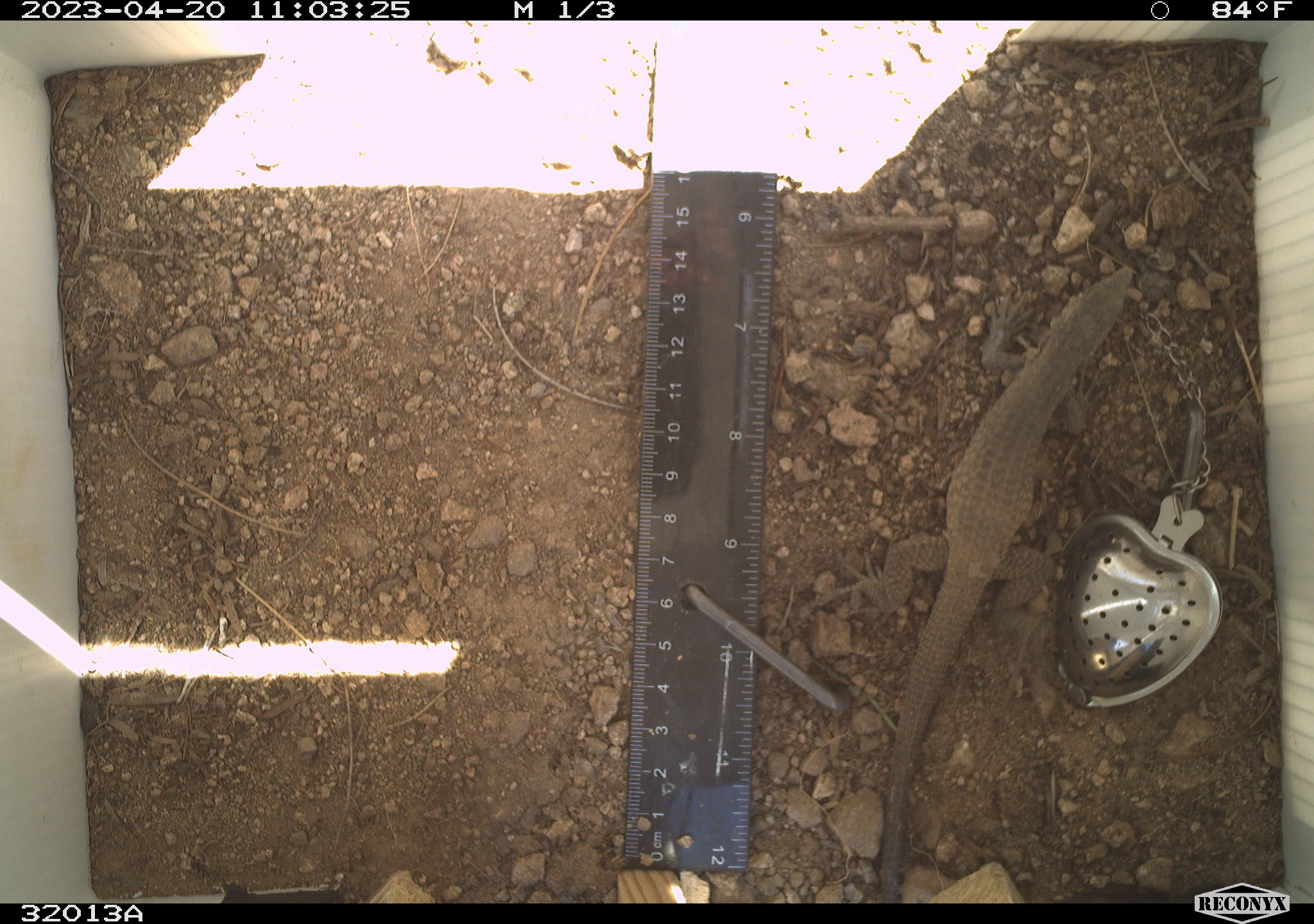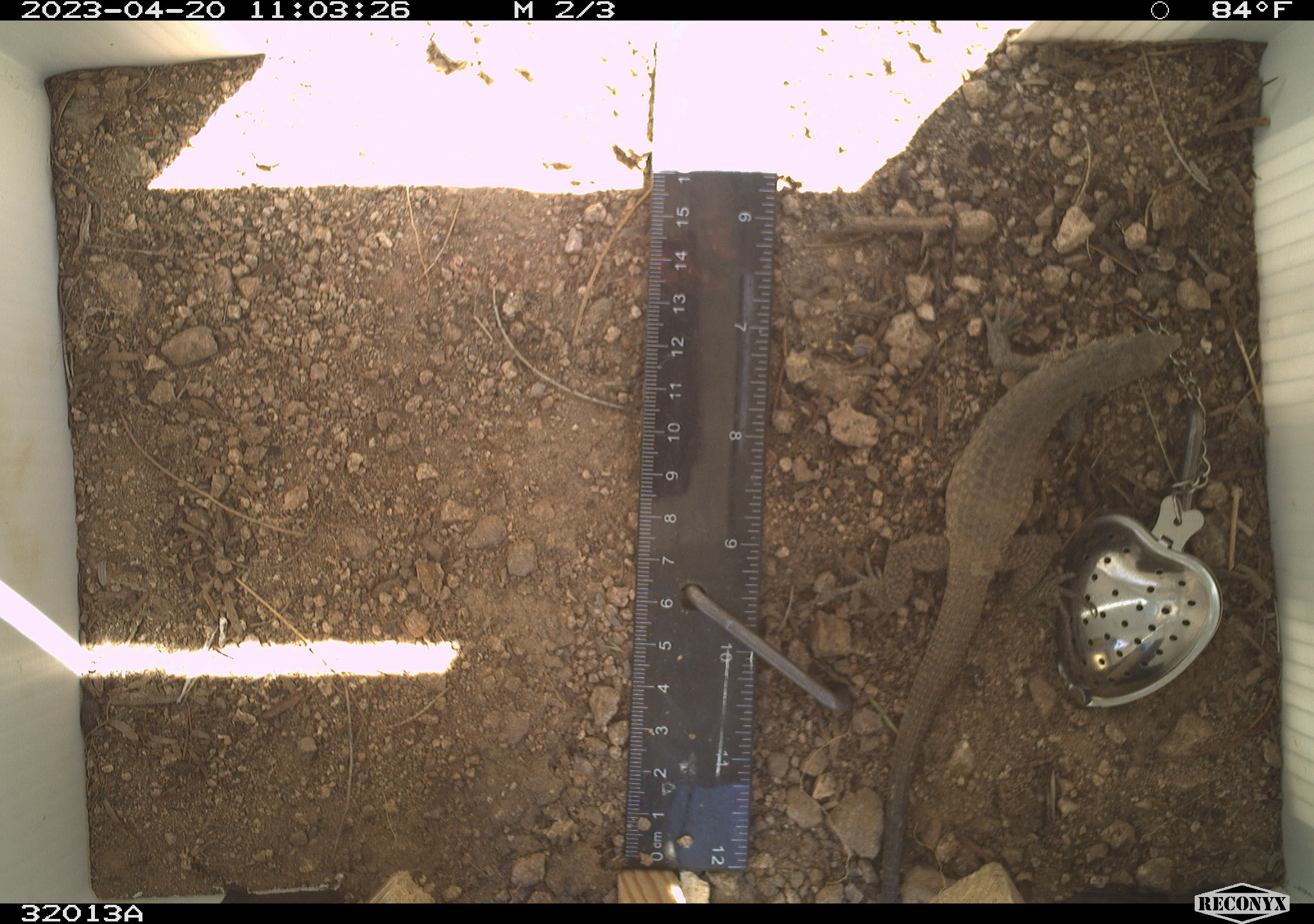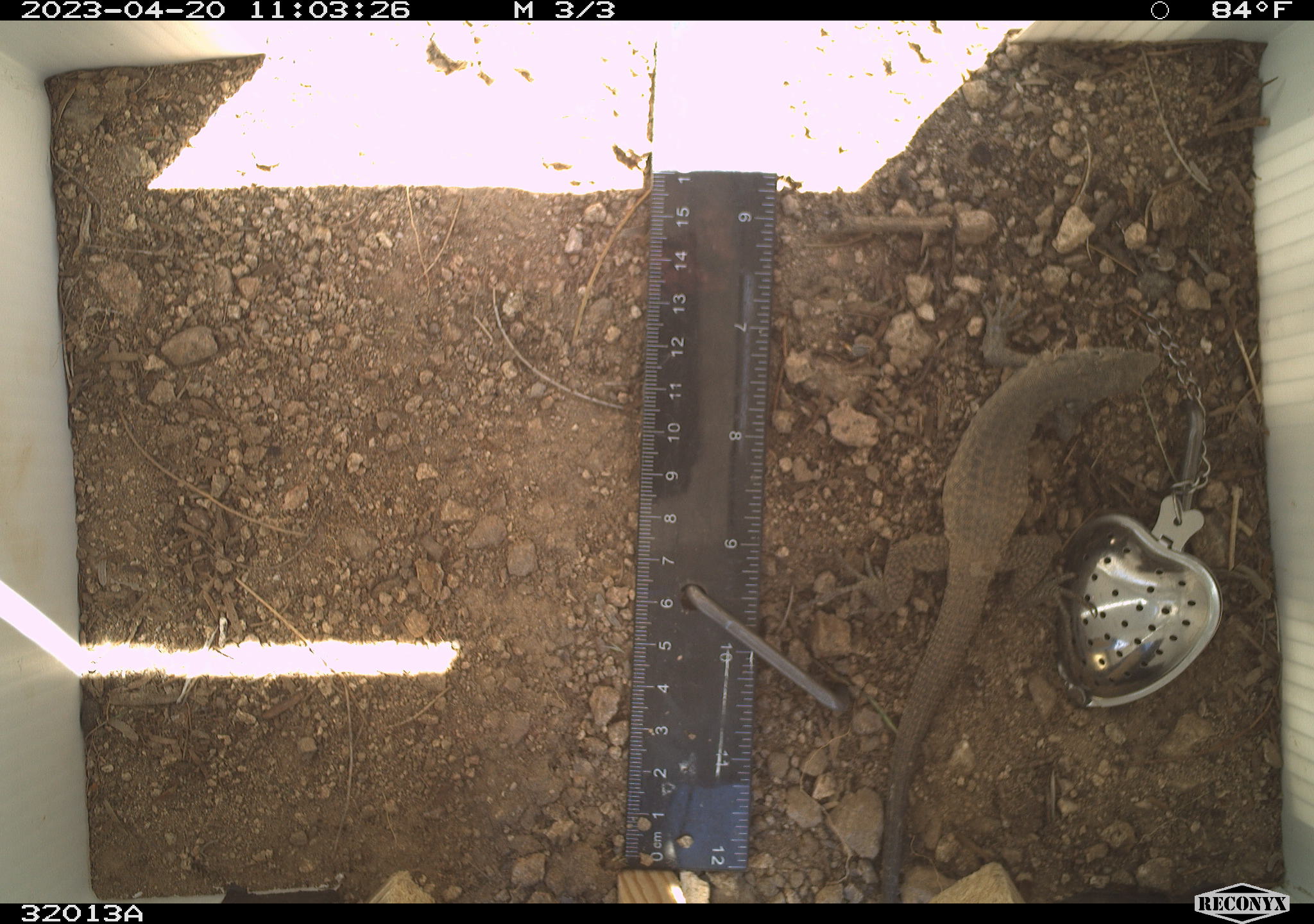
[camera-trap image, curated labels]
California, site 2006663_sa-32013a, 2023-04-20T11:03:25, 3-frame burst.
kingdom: Animalia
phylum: Chordata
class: Reptilia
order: Squamata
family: Teiidae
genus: Aspidoscelis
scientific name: Aspidoscelis tigris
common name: western whiptail